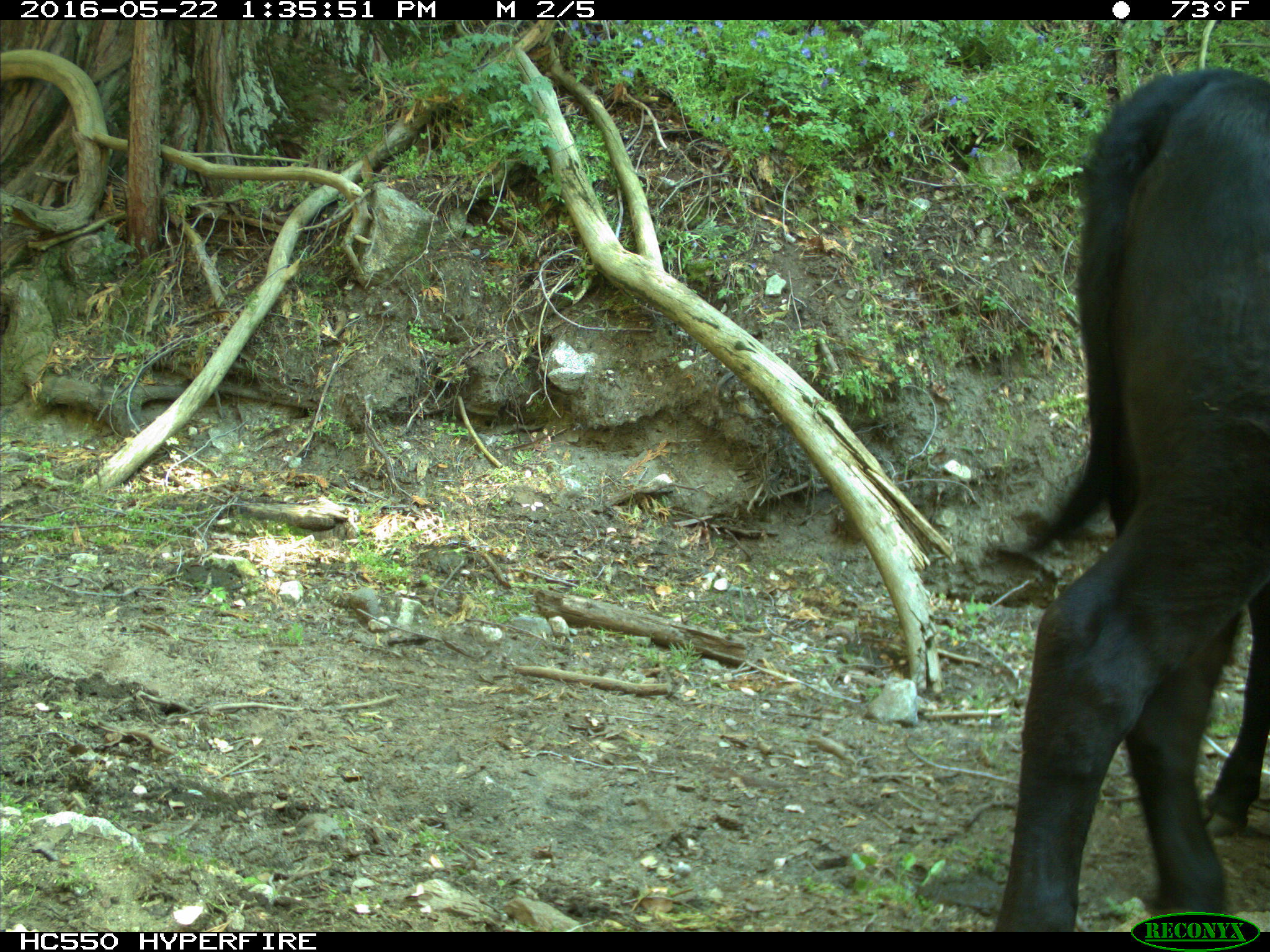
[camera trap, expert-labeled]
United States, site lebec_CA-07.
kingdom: Animalia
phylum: Chordata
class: Mammalia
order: Artiodactyla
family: Bovidae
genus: Bos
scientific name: Bos taurus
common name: domestic cow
Bos taurus (domestic cow).